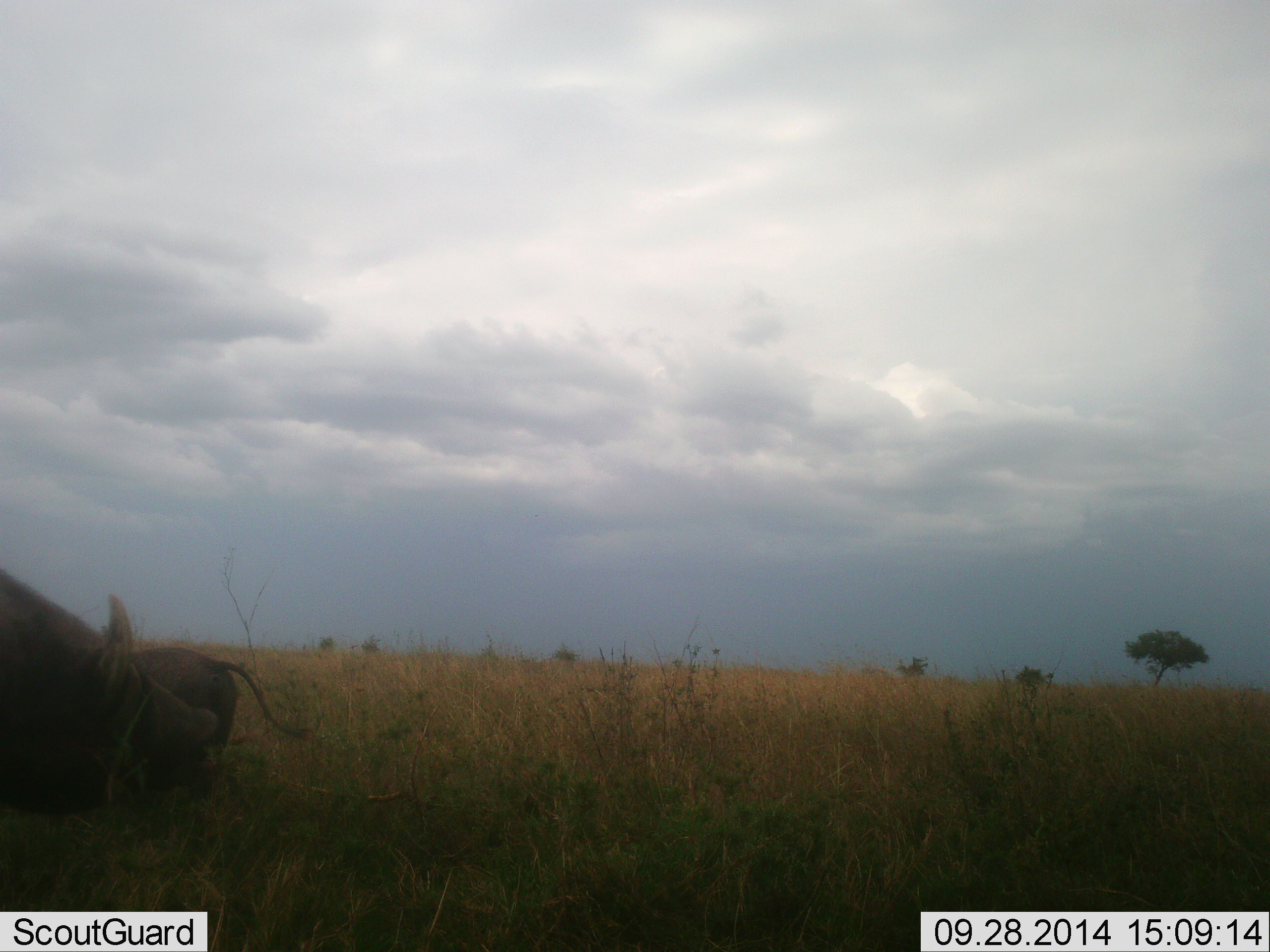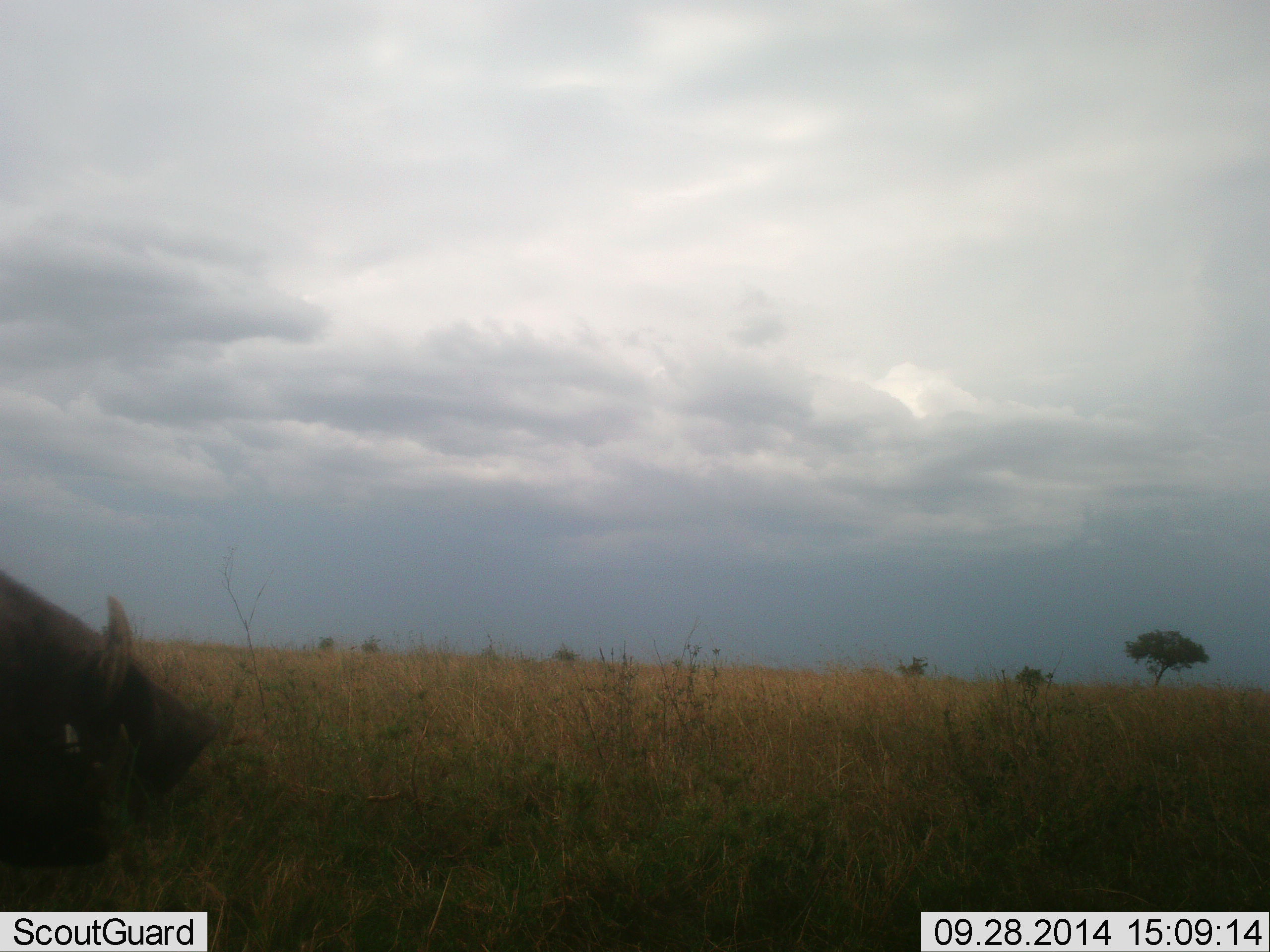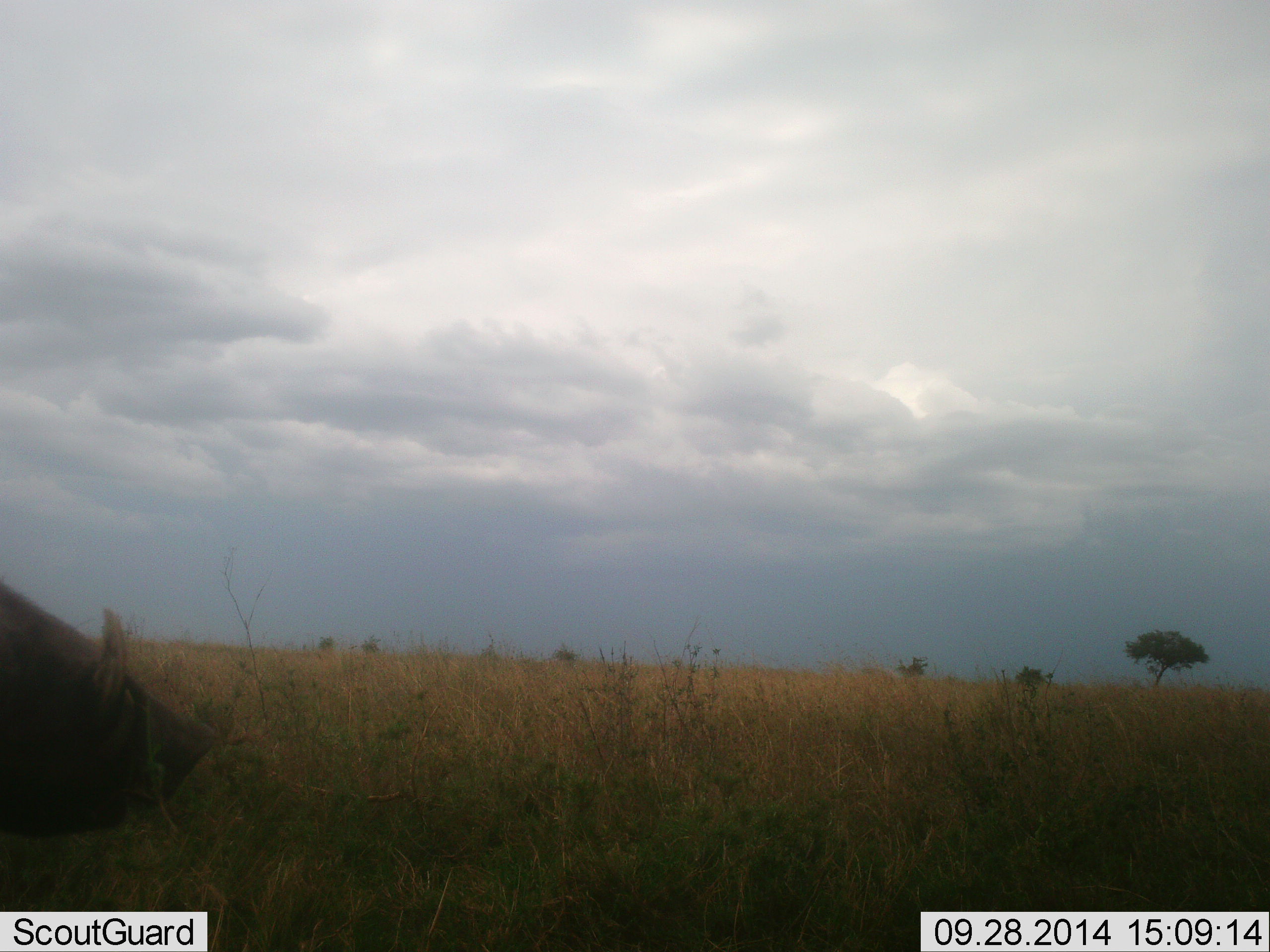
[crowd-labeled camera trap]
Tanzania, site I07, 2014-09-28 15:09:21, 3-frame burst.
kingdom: Animalia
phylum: Chordata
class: Mammalia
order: Artiodactyla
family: Suidae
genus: Phacochoerus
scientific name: Phacochoerus africanus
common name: warthog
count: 2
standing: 50%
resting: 0%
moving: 40%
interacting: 0%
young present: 0%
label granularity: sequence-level